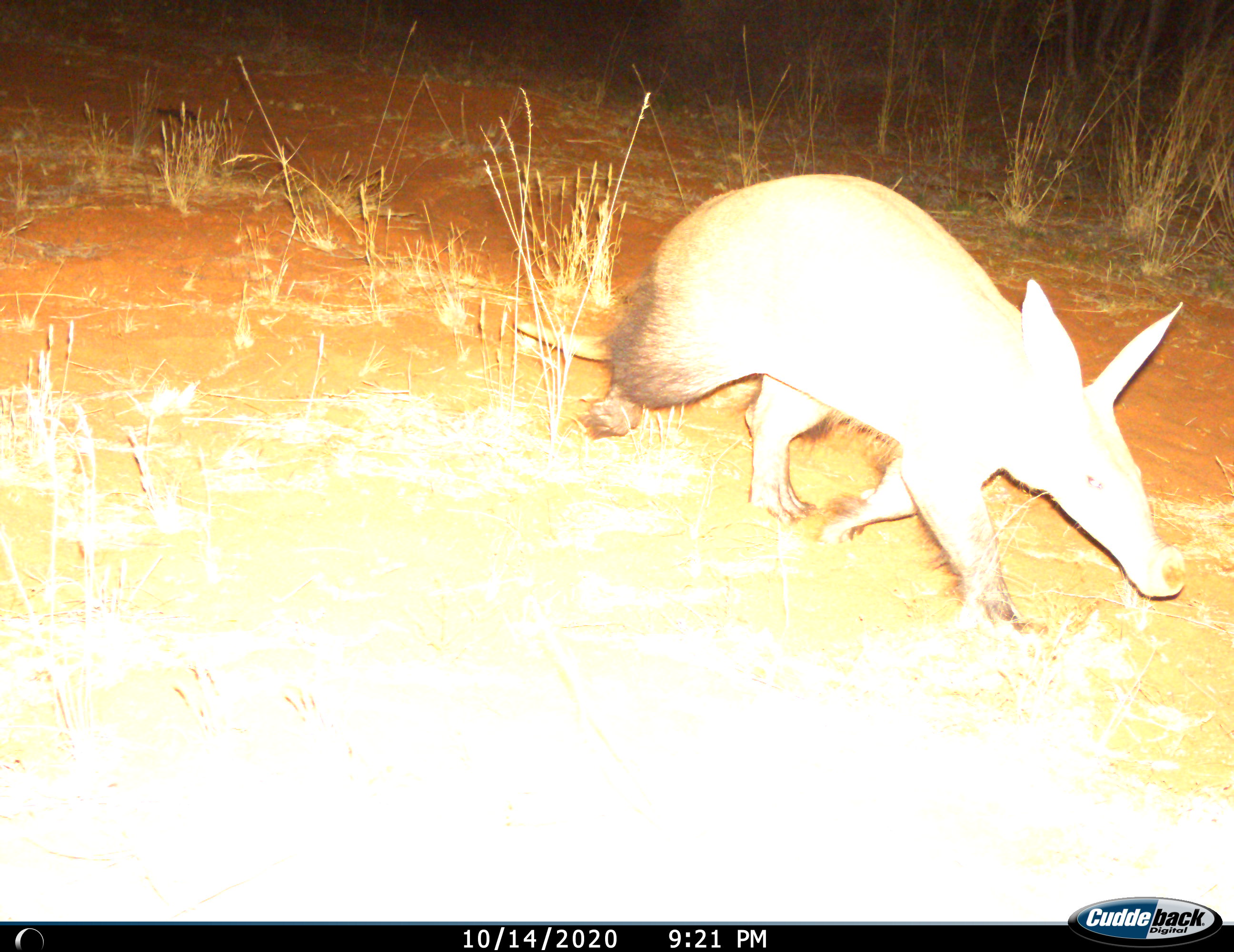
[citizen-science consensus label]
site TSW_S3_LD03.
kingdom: Animalia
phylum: Chordata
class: Mammalia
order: Tubulidentata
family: Orycteropodidae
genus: Orycteropus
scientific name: Orycteropus afer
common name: aardvark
Aardvark (Orycteropus afer), count 1. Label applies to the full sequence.